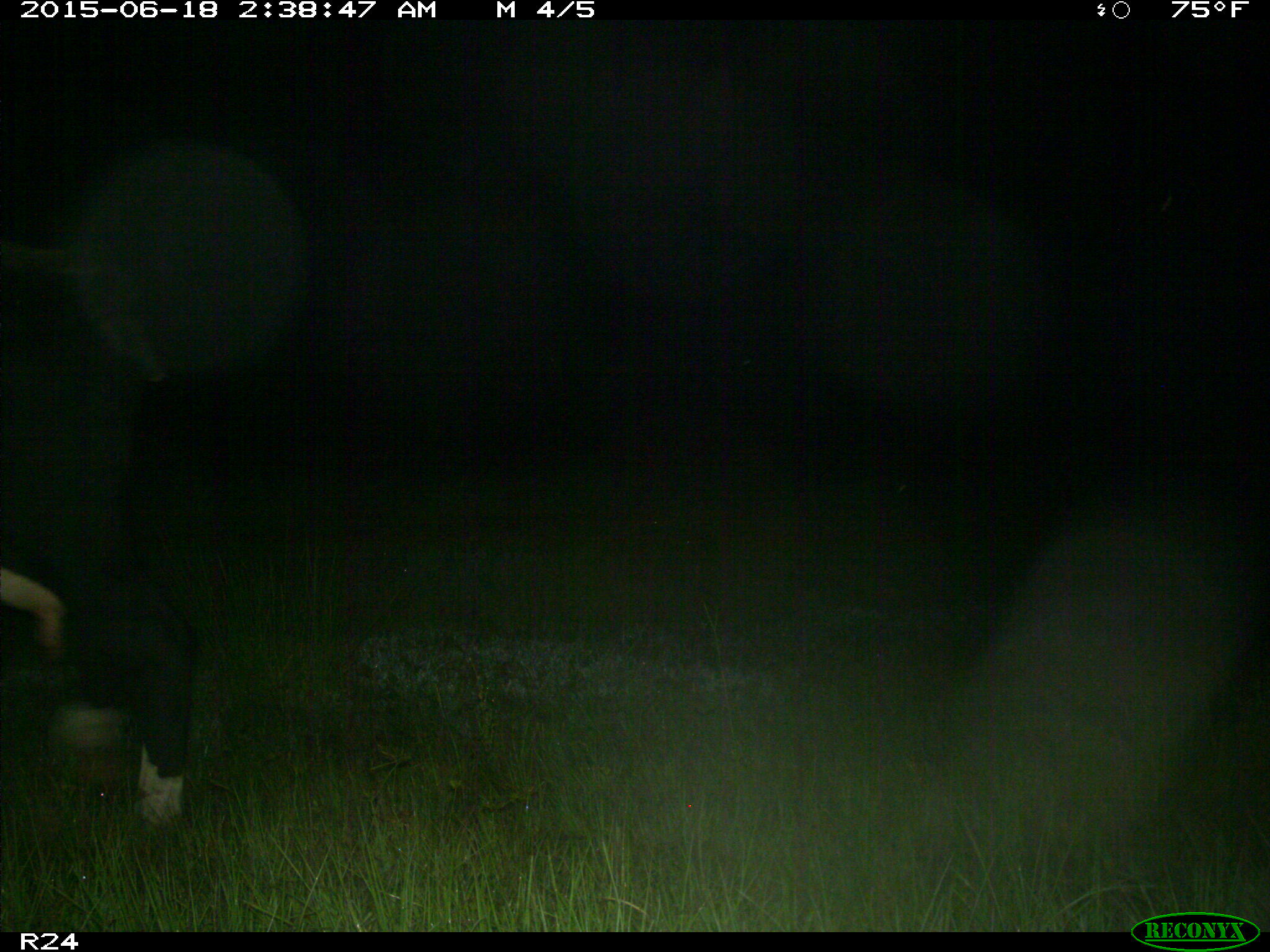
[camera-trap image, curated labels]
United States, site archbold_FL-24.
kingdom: Animalia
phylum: Chordata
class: Mammalia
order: Artiodactyla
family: Bovidae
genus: Bos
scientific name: Bos taurus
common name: domestic cow